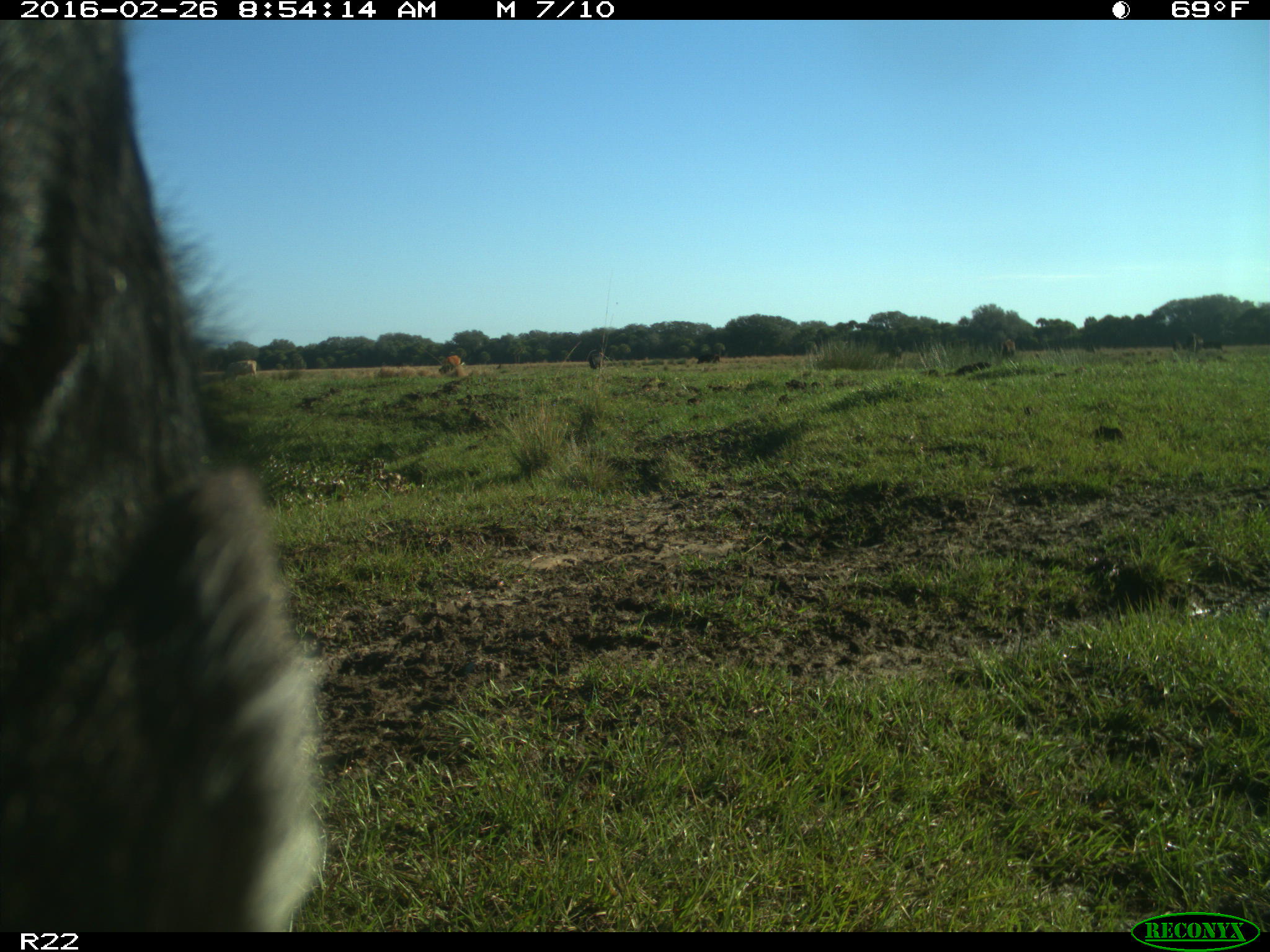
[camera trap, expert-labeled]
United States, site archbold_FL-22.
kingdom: Animalia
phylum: Chordata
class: Mammalia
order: Artiodactyla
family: Bovidae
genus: Bos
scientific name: Bos taurus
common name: domestic cow